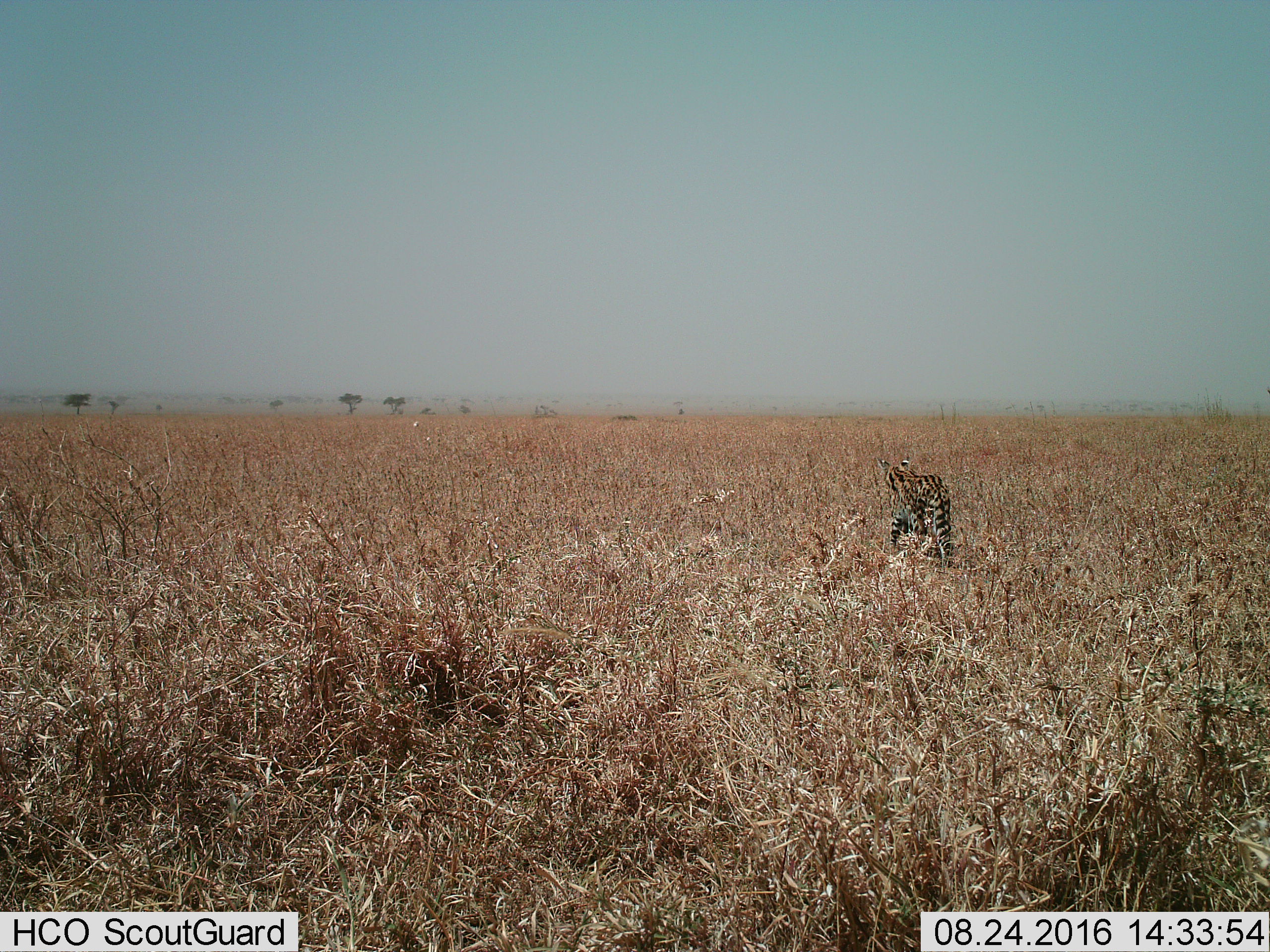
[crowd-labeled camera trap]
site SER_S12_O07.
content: unidentified animal